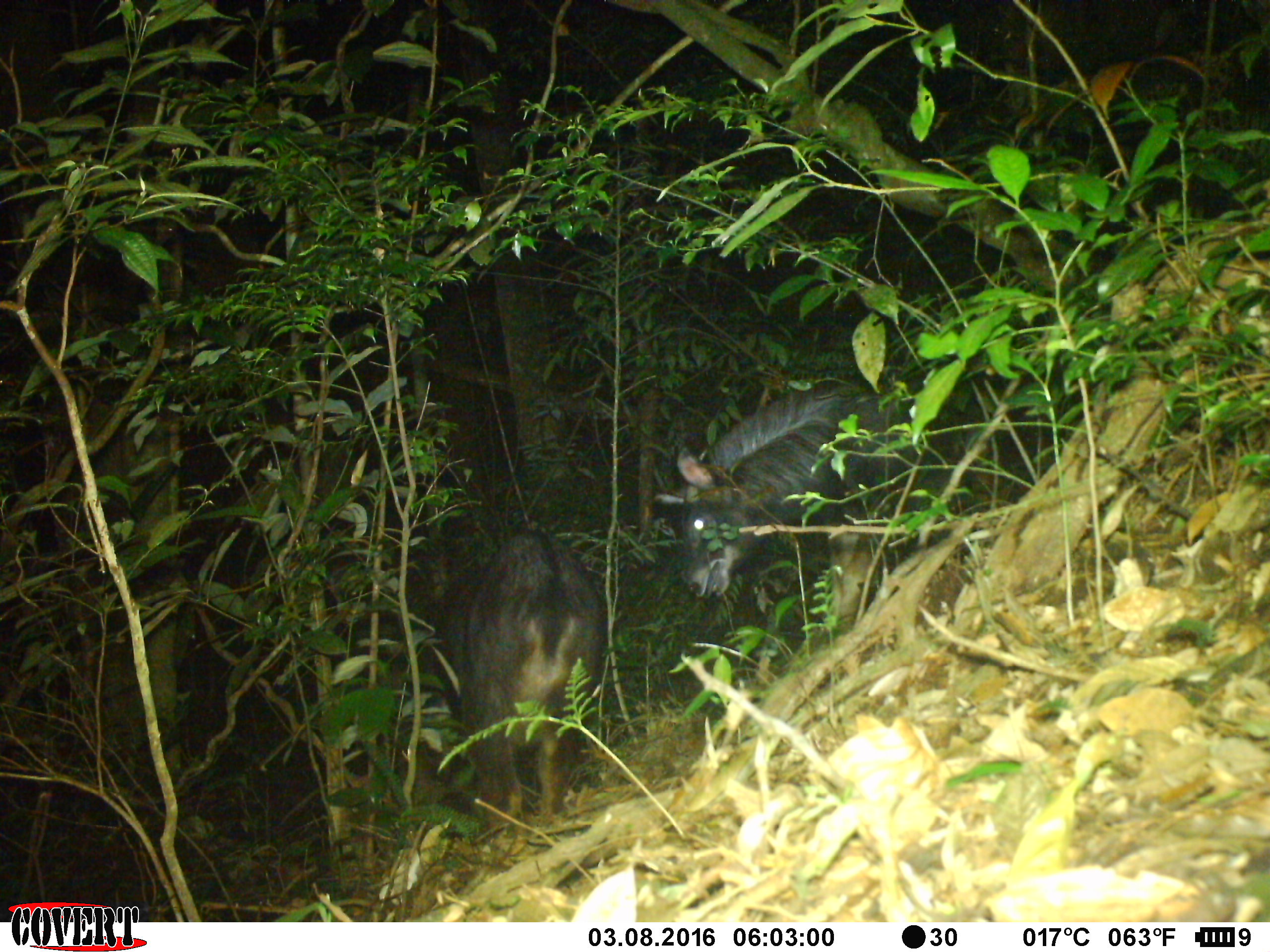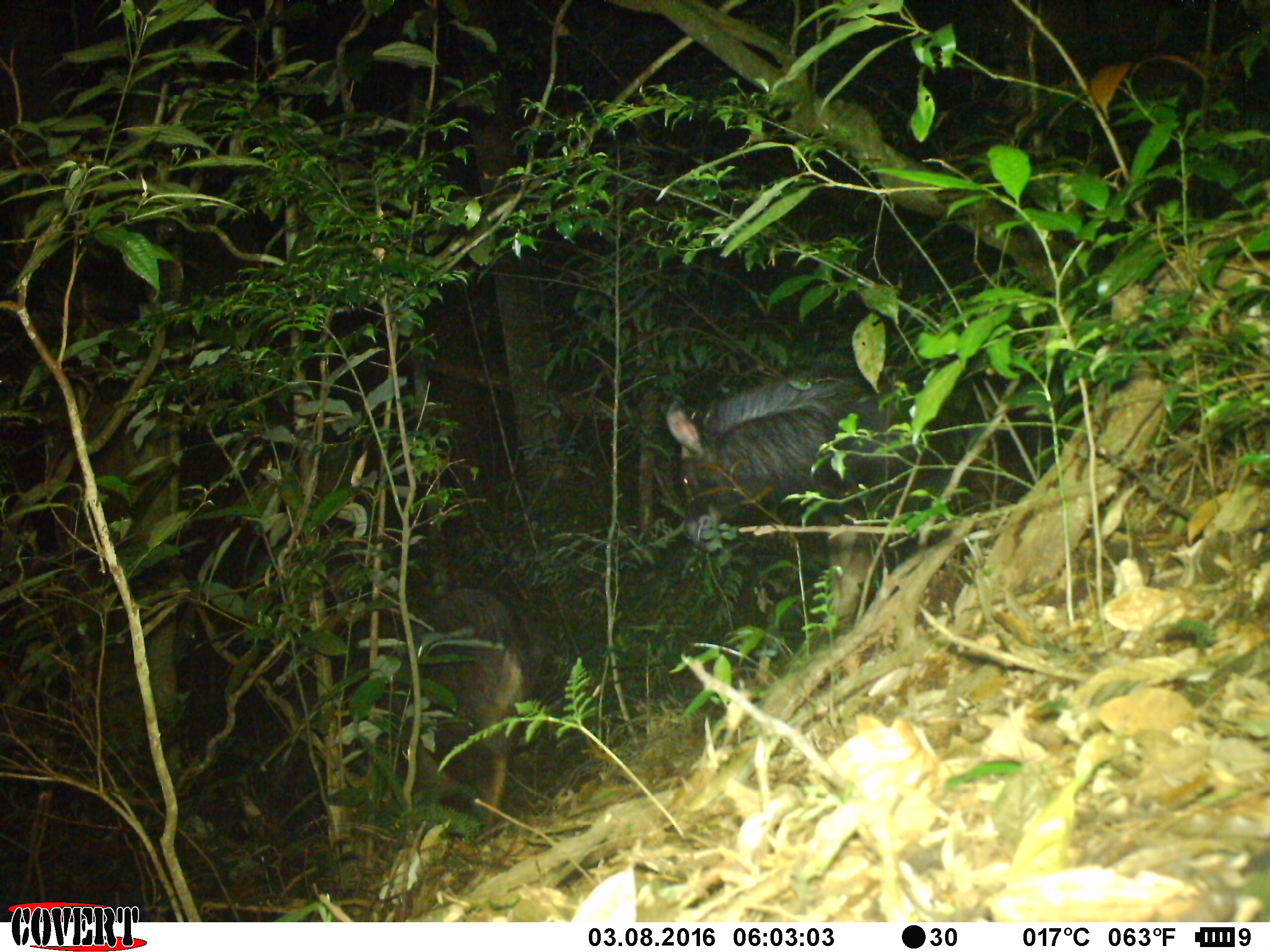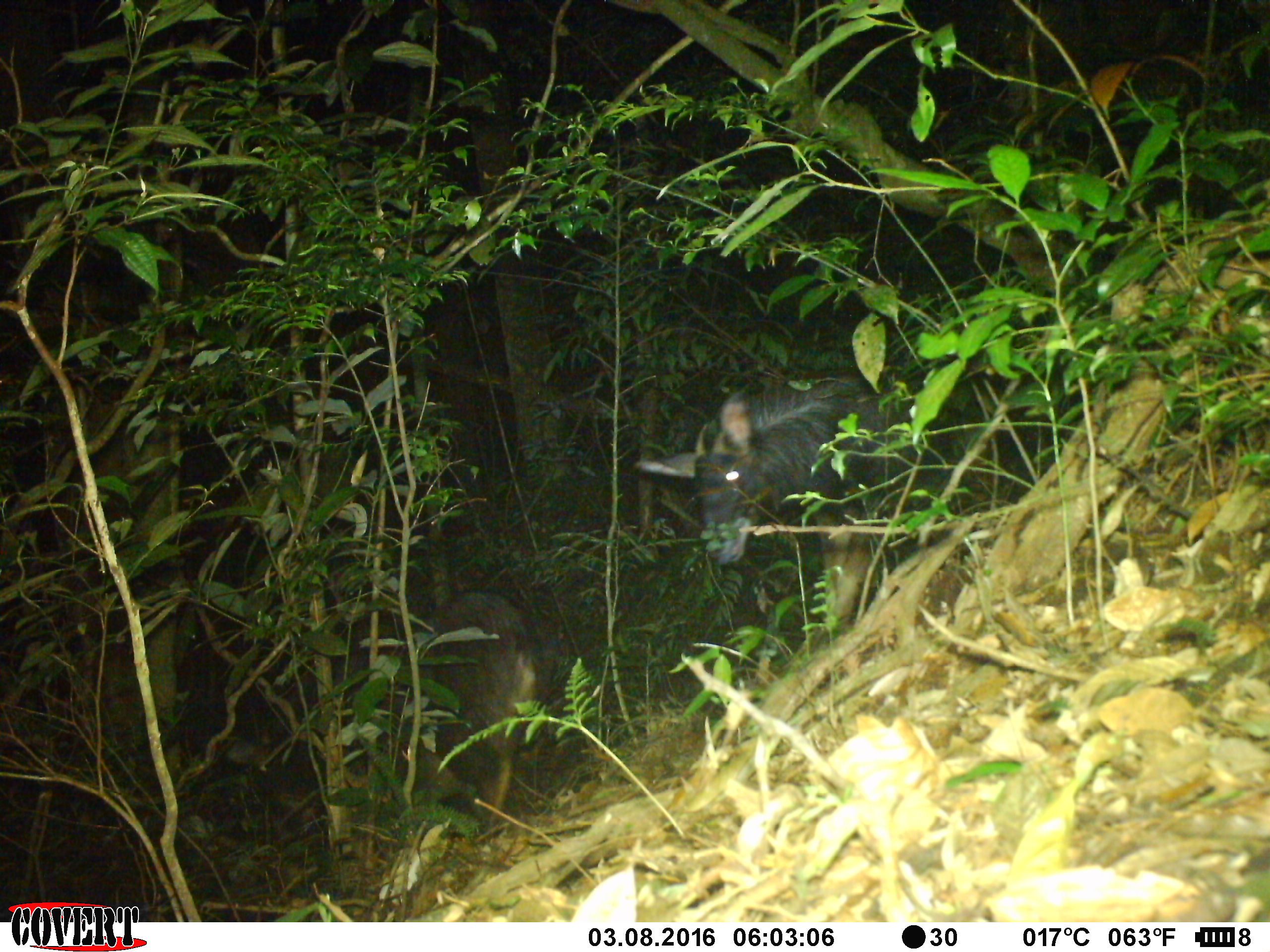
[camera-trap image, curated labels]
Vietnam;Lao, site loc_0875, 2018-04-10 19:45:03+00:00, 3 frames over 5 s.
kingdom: Animalia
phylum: Chordata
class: Mammalia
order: Artiodactyla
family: Bovidae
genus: Capricornis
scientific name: Capricornis sumatraensis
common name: chinese serow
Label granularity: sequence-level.